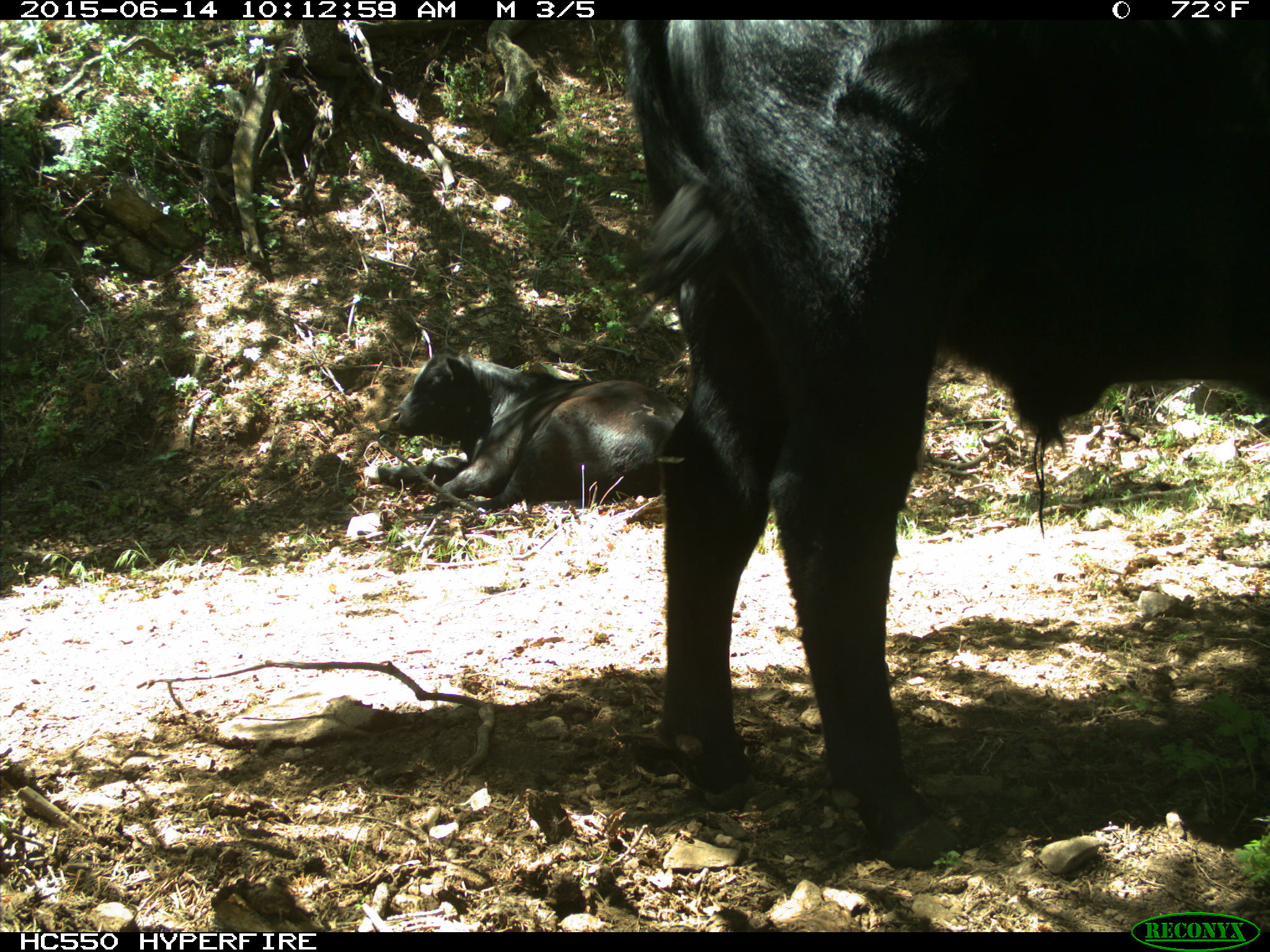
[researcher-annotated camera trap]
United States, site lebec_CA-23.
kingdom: Animalia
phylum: Chordata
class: Mammalia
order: Artiodactyla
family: Bovidae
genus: Bos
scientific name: Bos taurus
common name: domestic cow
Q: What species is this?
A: Bos taurus (domestic cow).